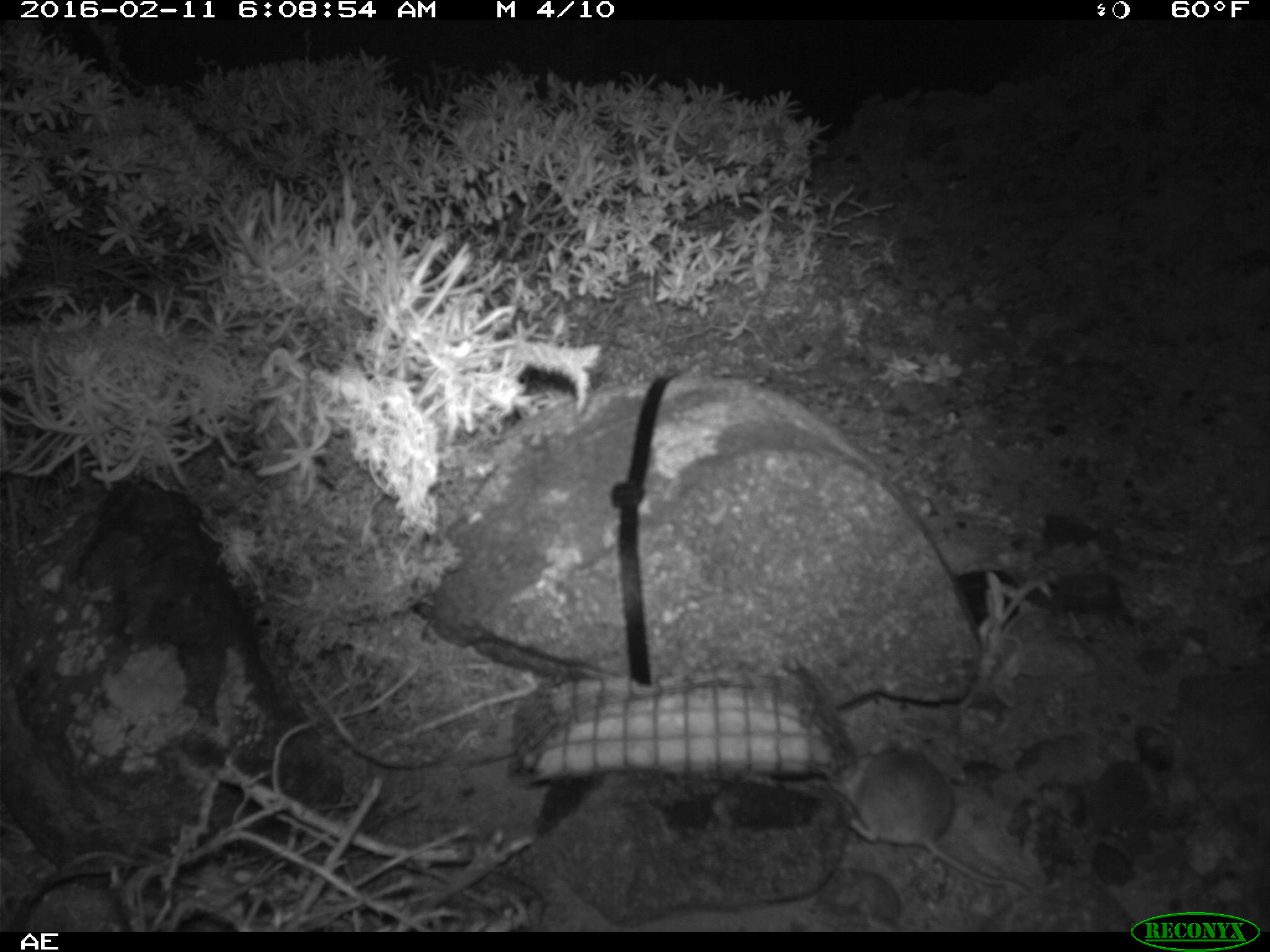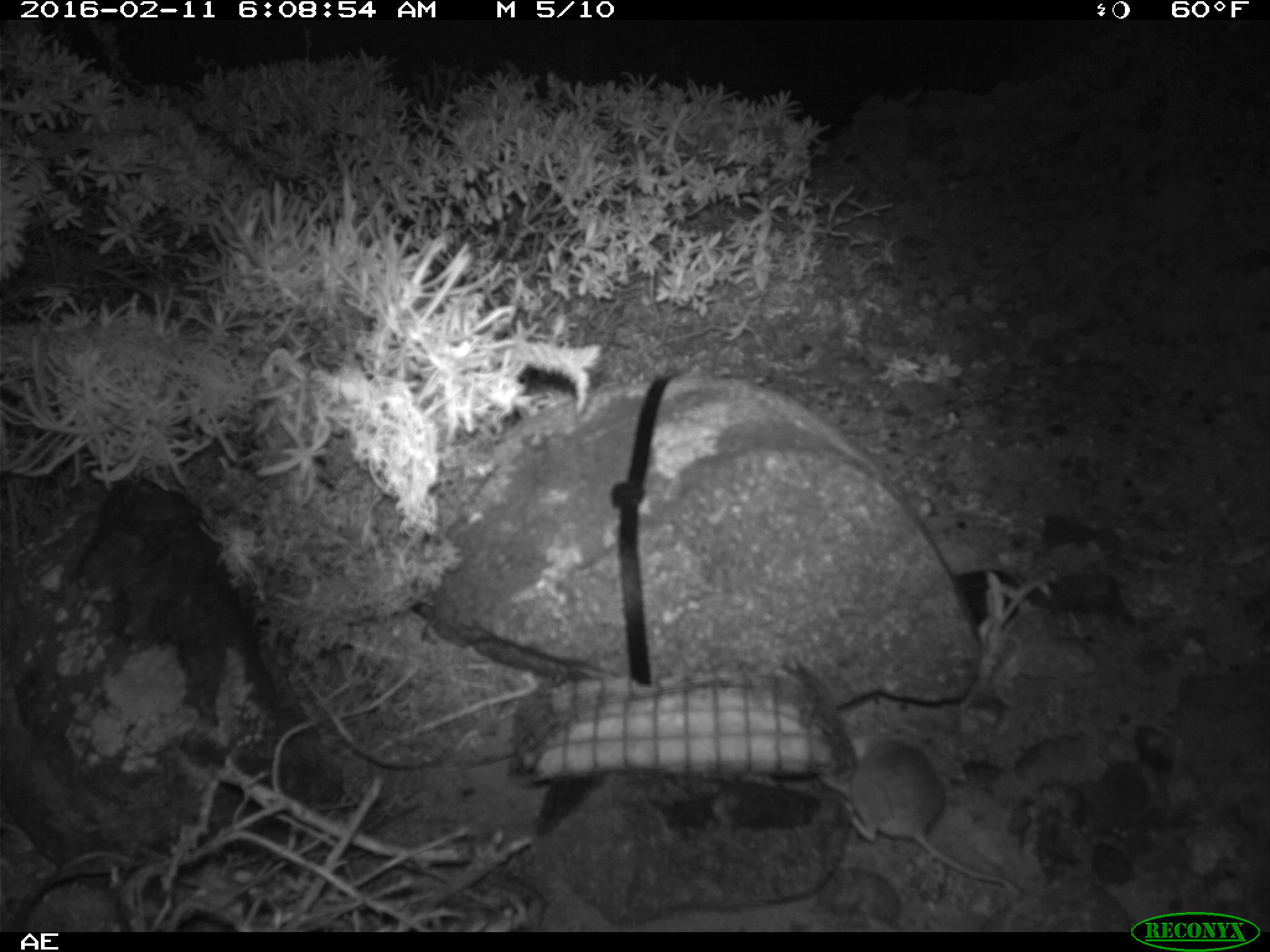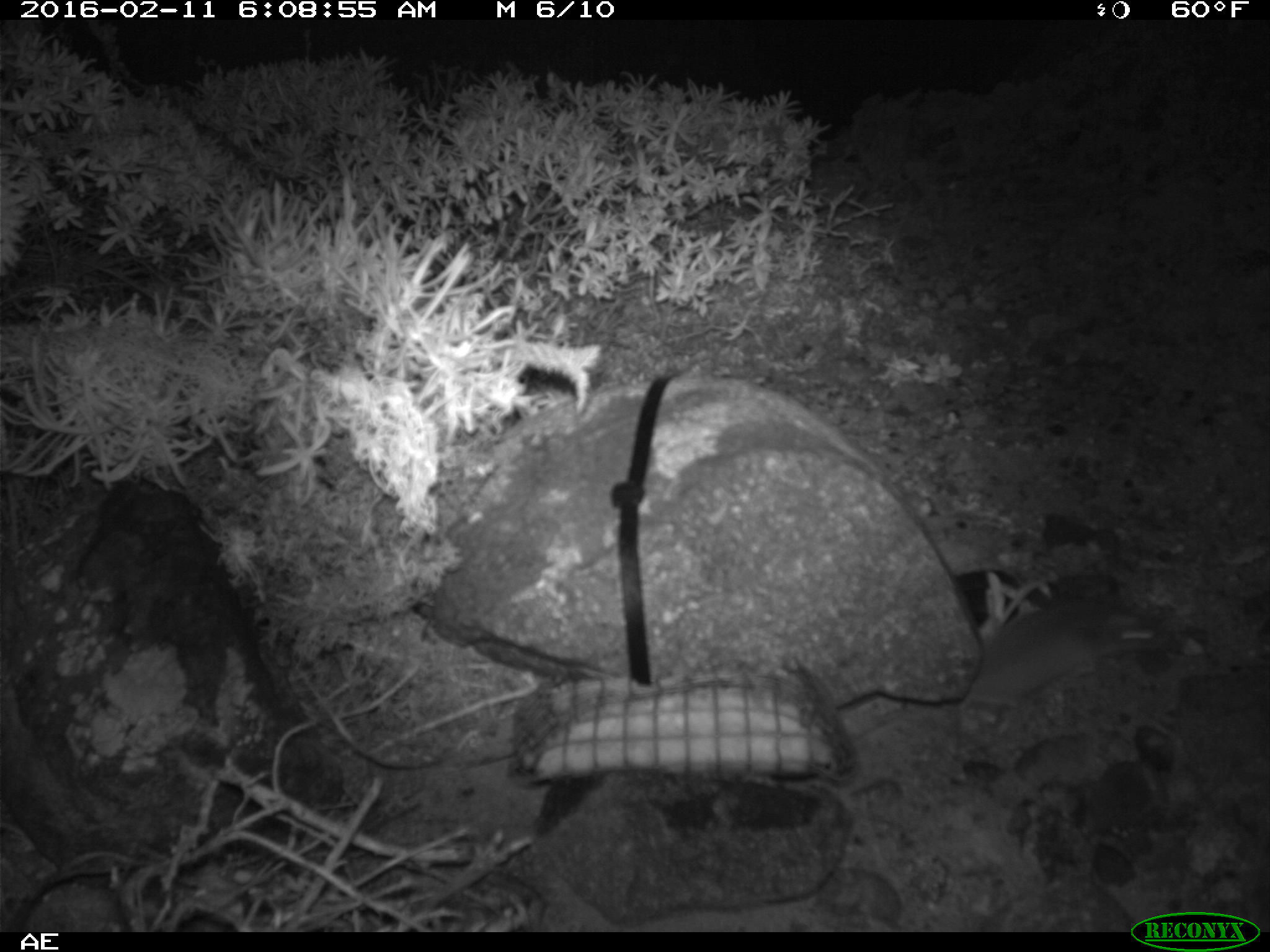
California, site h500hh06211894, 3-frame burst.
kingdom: Animalia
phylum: Chordata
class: Mammalia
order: Rodentia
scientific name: Rodentia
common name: rodent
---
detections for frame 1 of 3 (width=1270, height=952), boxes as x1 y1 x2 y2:
rodent: 830 734 1036 894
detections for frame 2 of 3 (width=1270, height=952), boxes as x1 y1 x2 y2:
rodent: 842 721 1024 904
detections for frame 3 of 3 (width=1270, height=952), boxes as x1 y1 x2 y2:
rodent: 956 600 1168 730